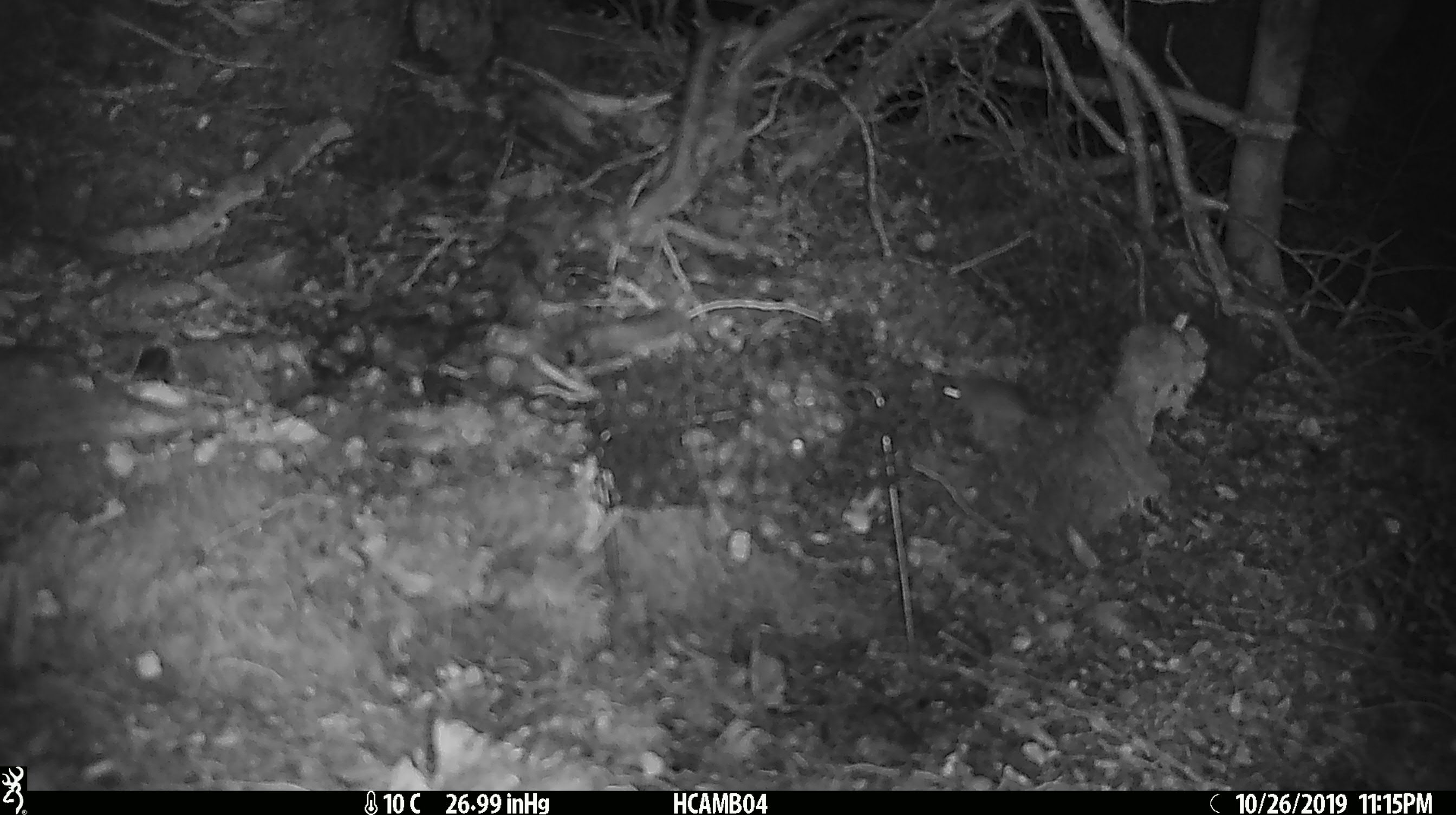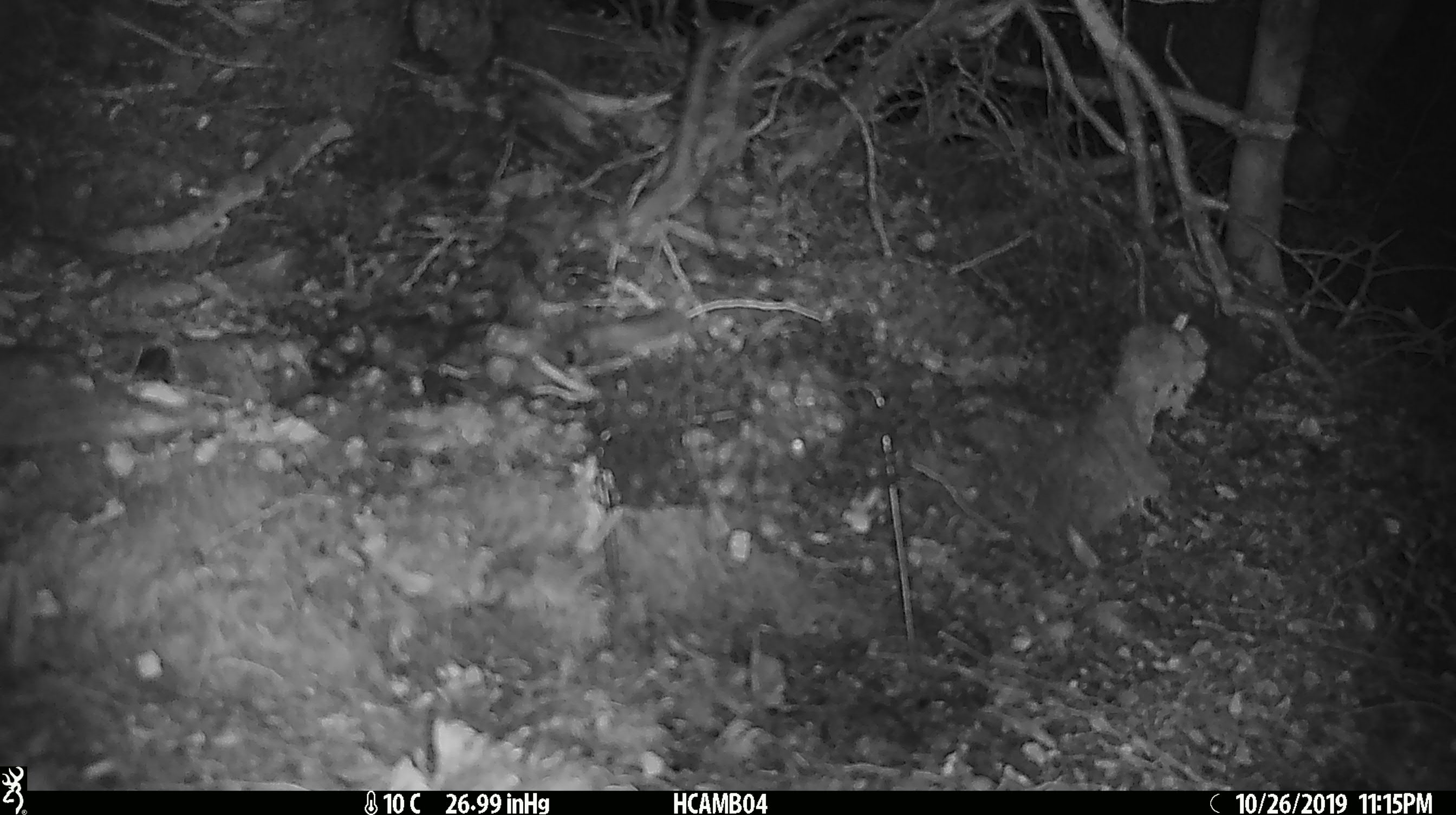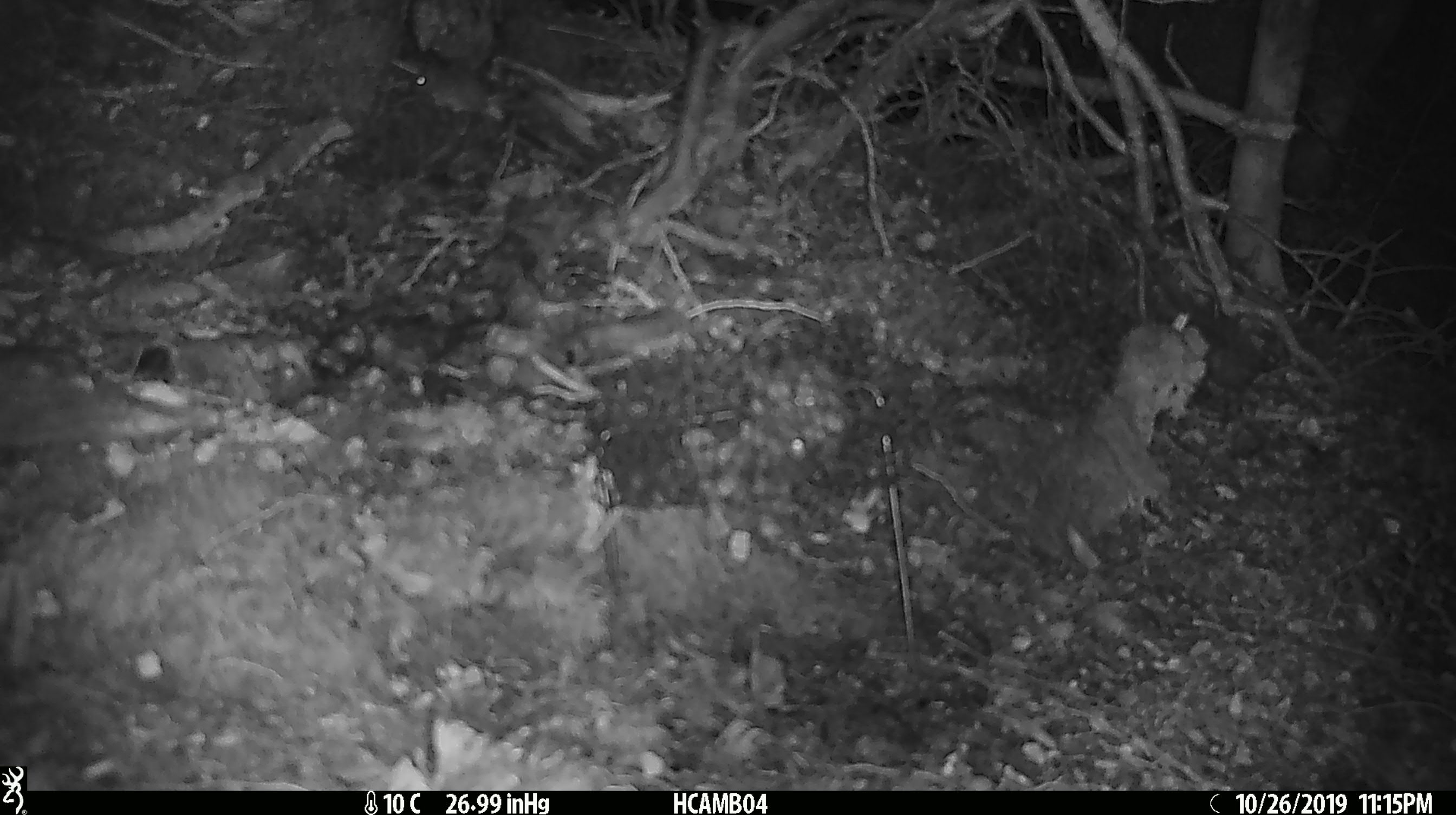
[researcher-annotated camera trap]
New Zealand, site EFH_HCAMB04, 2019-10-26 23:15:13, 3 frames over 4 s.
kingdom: Animalia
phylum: Chordata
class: Mammalia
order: Rodentia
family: Muridae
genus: Mus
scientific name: Mus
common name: mouse